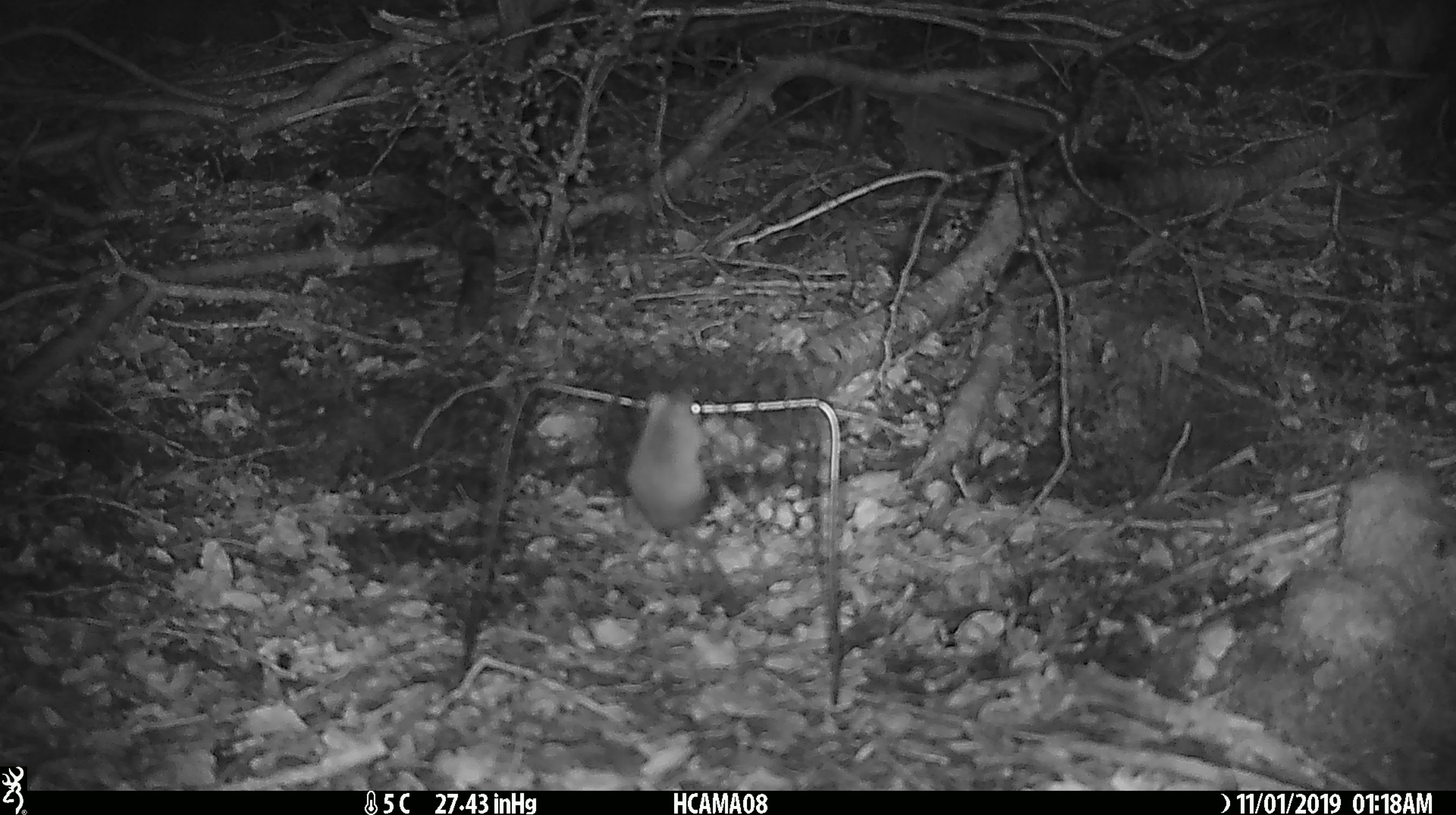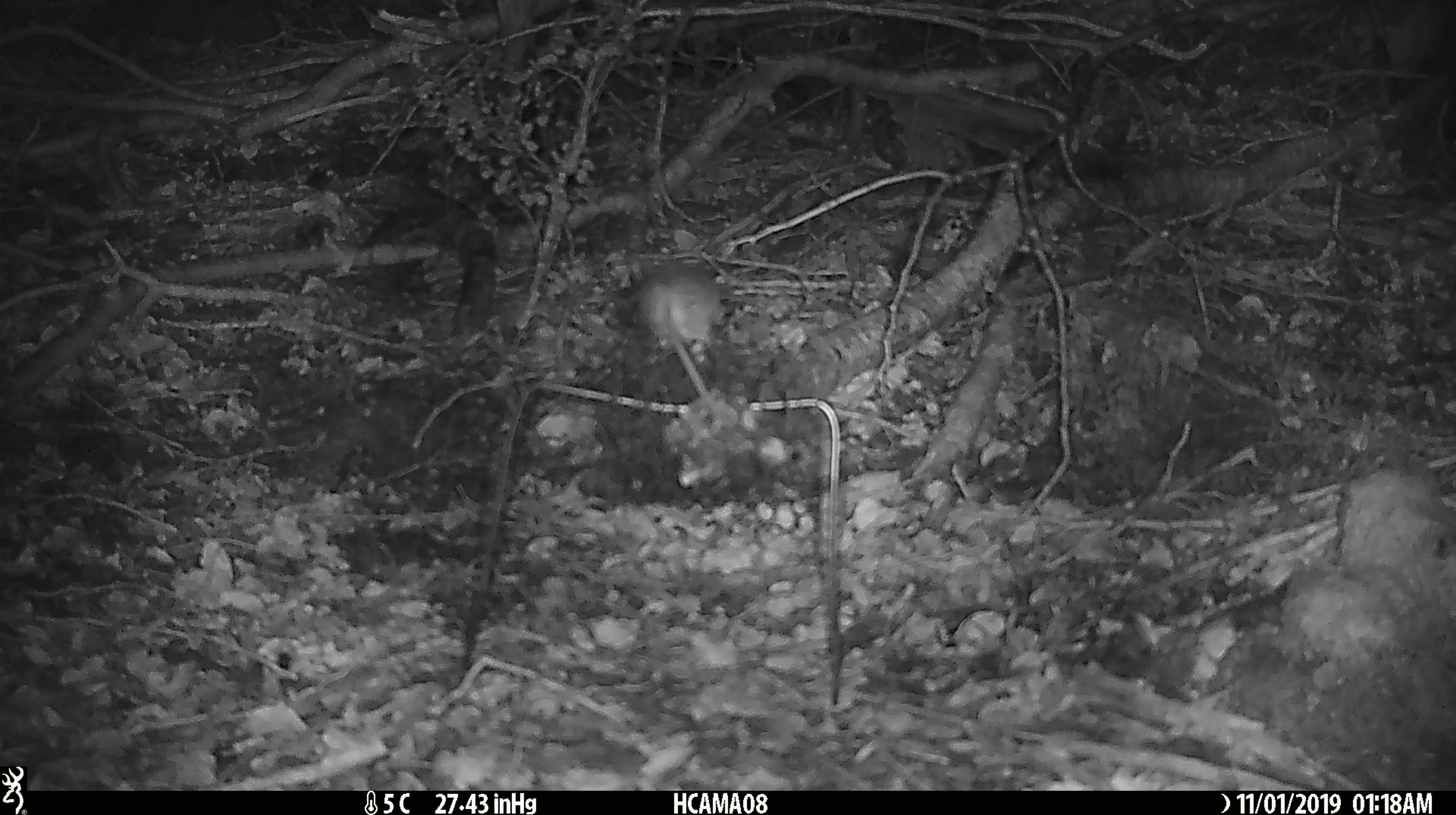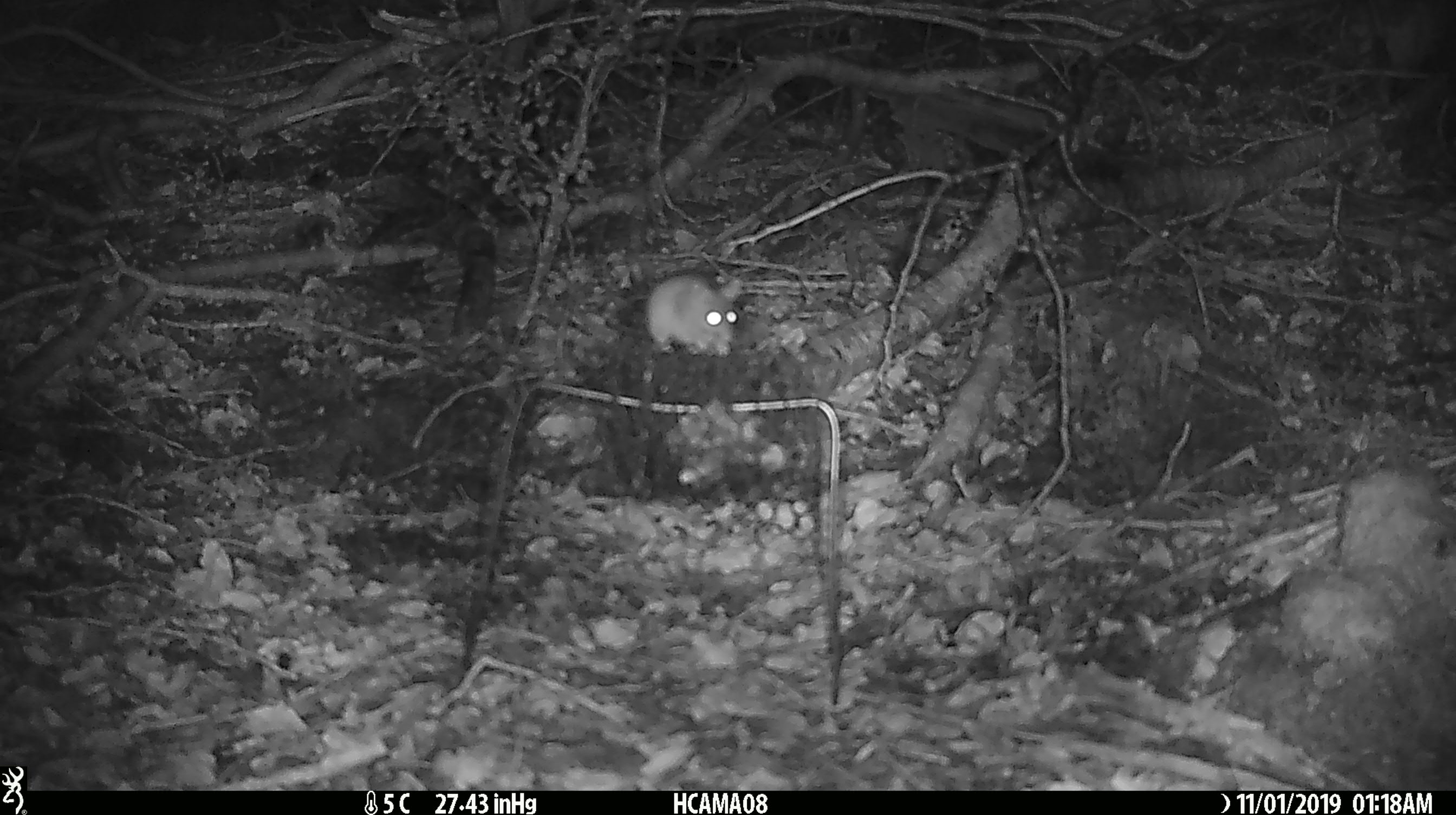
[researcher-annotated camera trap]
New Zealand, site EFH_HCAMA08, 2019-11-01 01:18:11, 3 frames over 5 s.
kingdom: Animalia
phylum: Chordata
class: Mammalia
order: Rodentia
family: Muridae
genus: Mus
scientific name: Mus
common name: mouse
Mouse (Mus).